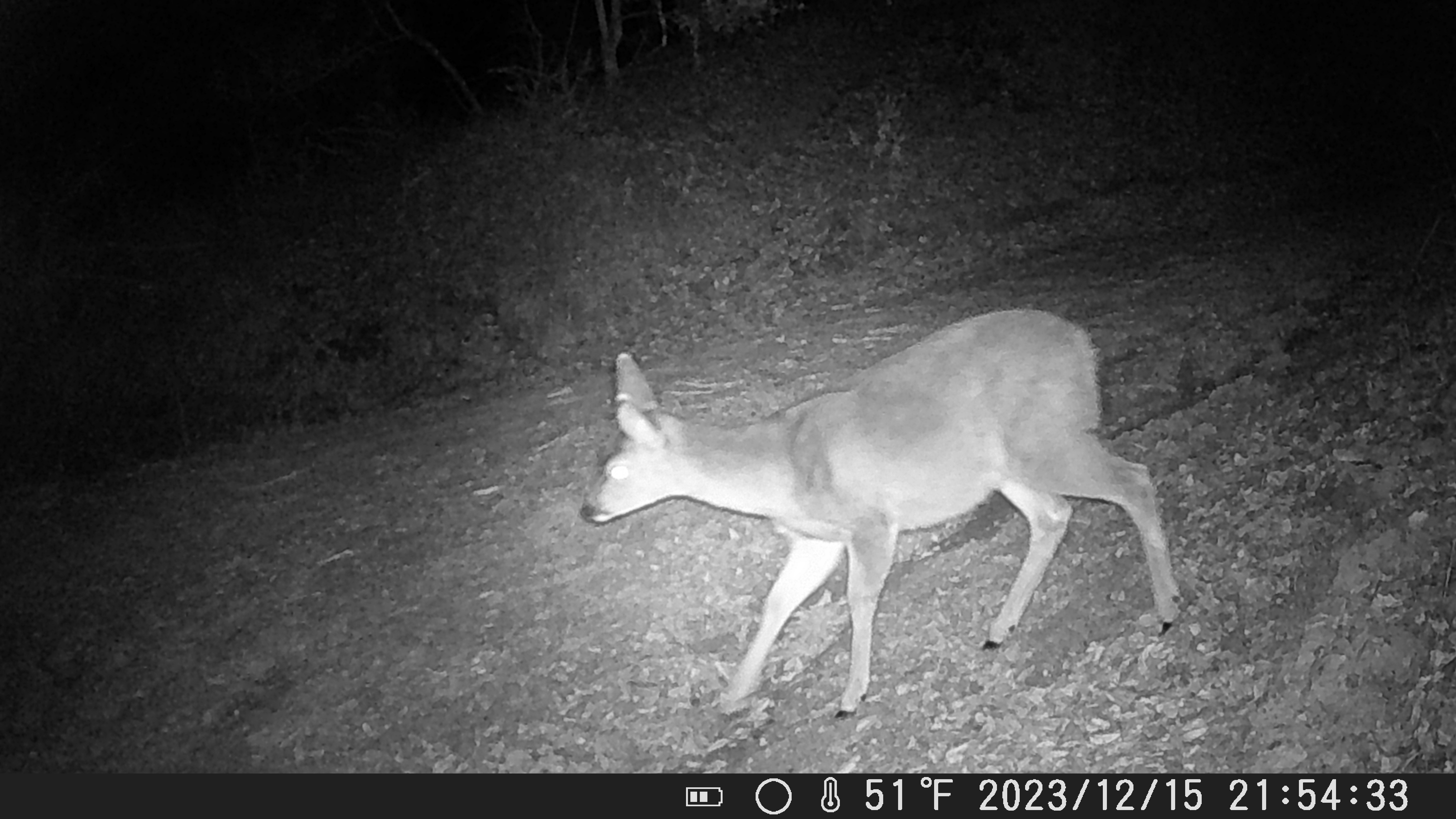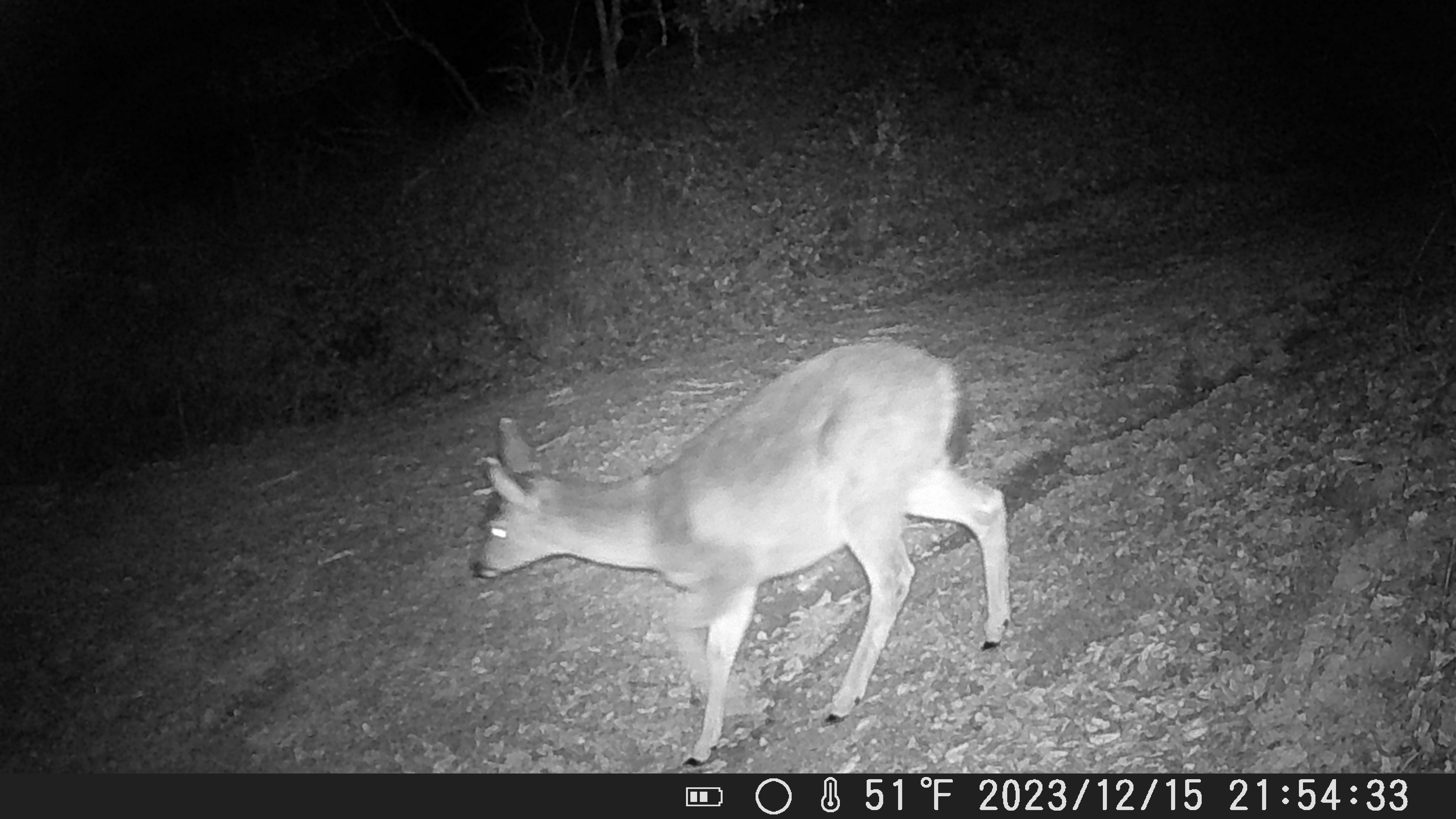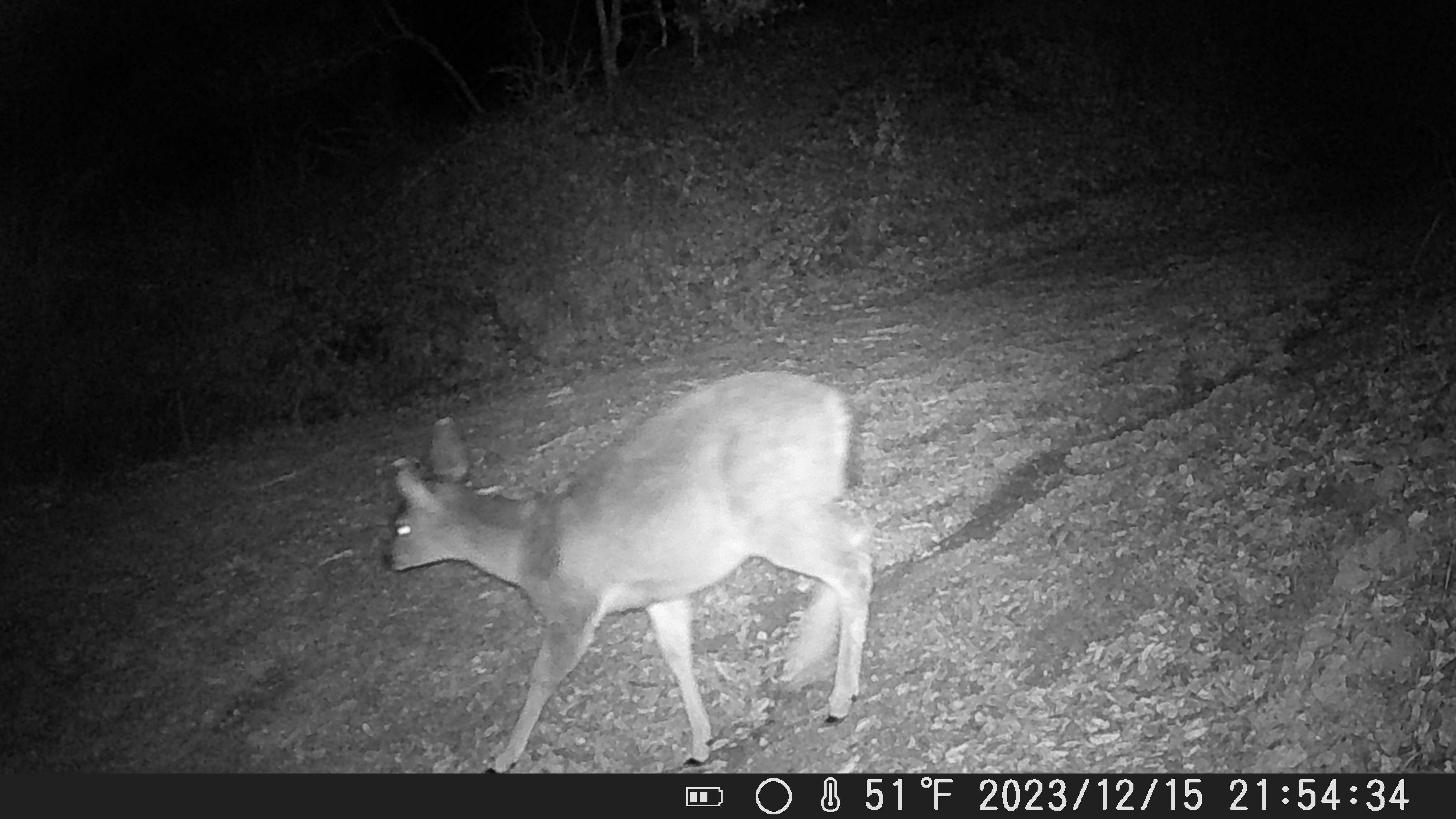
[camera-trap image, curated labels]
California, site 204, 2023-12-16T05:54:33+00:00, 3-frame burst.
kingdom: Animalia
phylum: Chordata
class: Mammalia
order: Artiodactyla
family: Cervidae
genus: Odocoileus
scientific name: Odocoileus hemionus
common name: mule deer